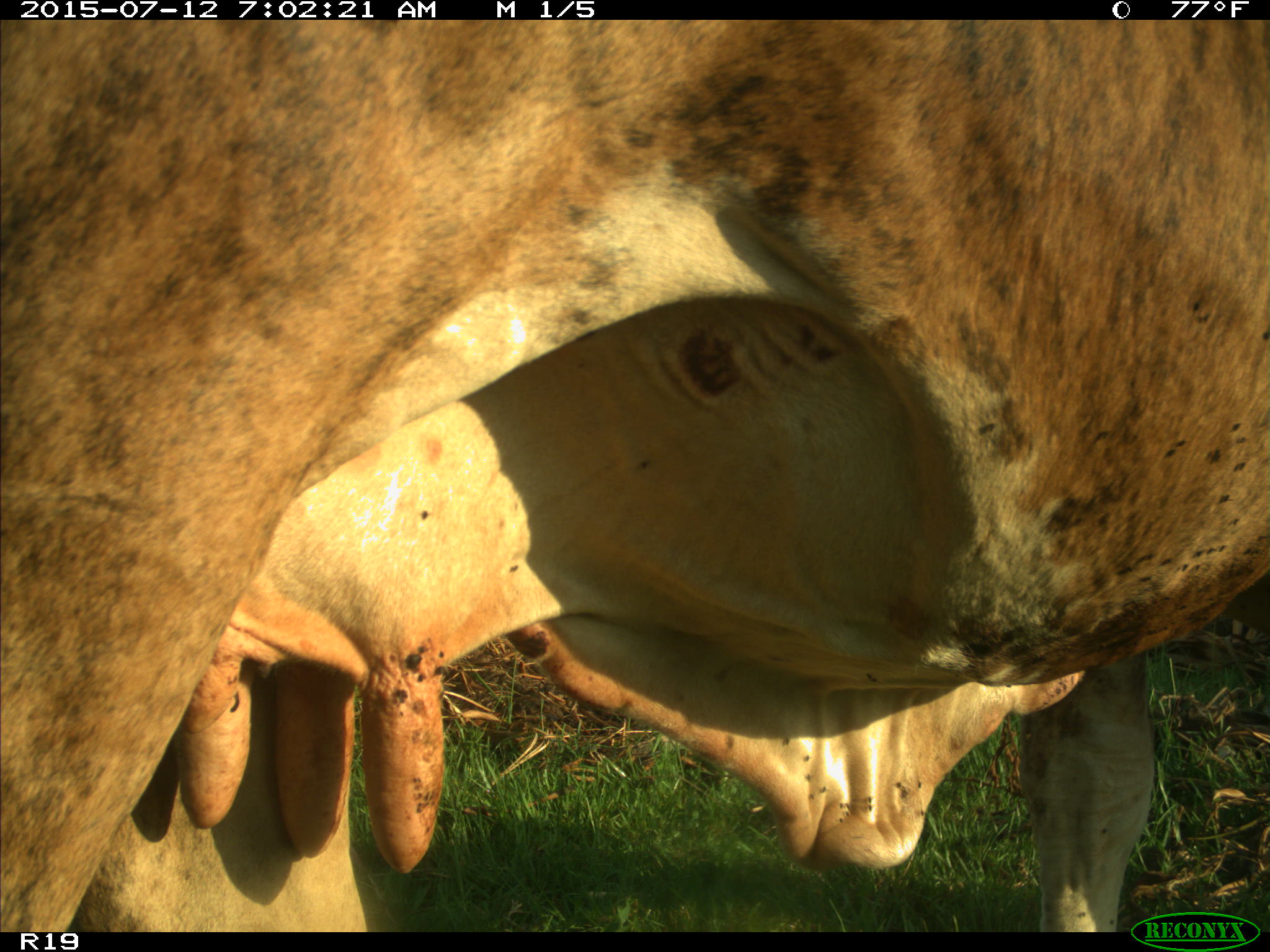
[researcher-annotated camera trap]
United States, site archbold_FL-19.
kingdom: Animalia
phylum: Chordata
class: Mammalia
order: Artiodactyla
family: Bovidae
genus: Bos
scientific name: Bos taurus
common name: domestic cow